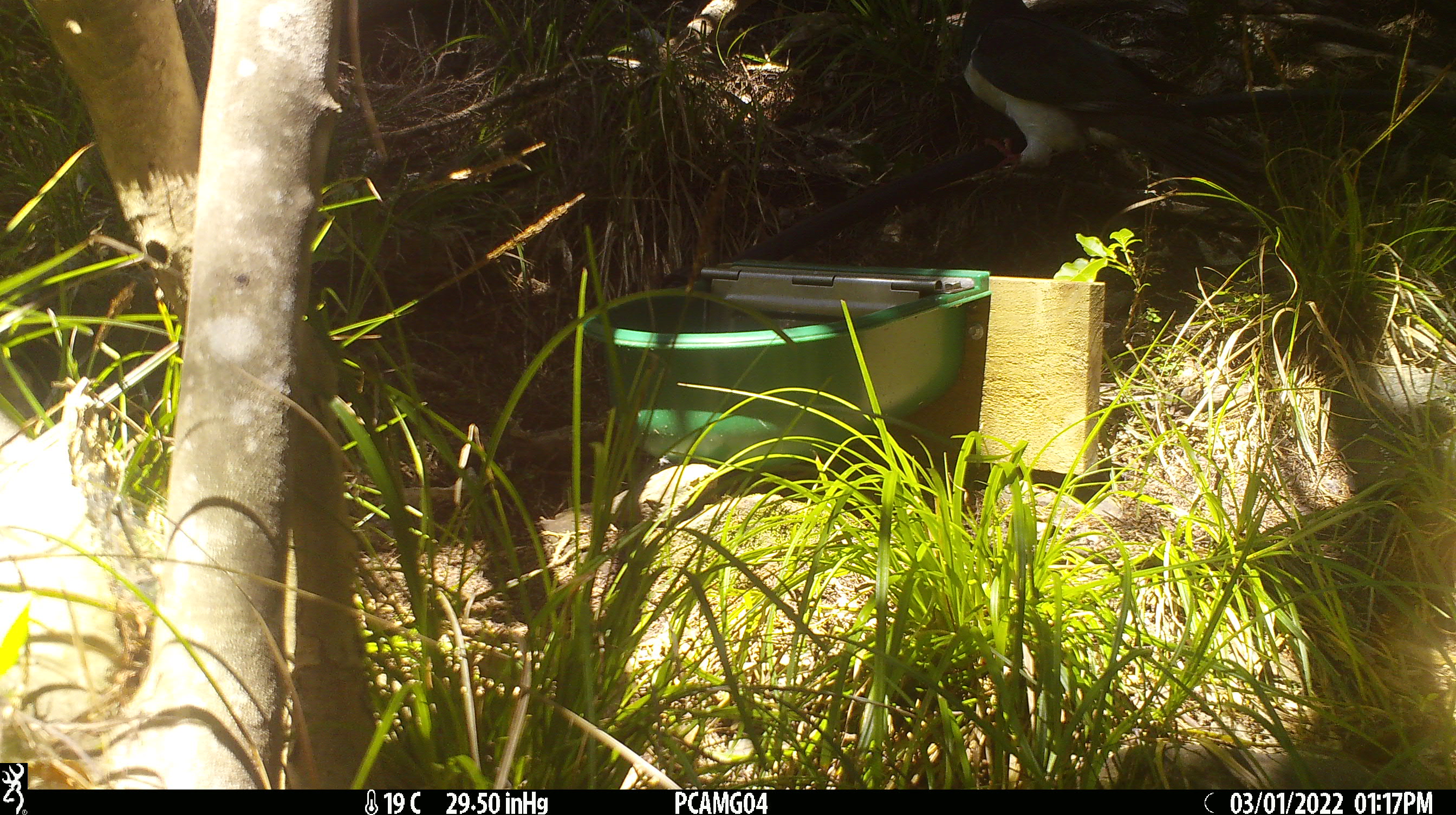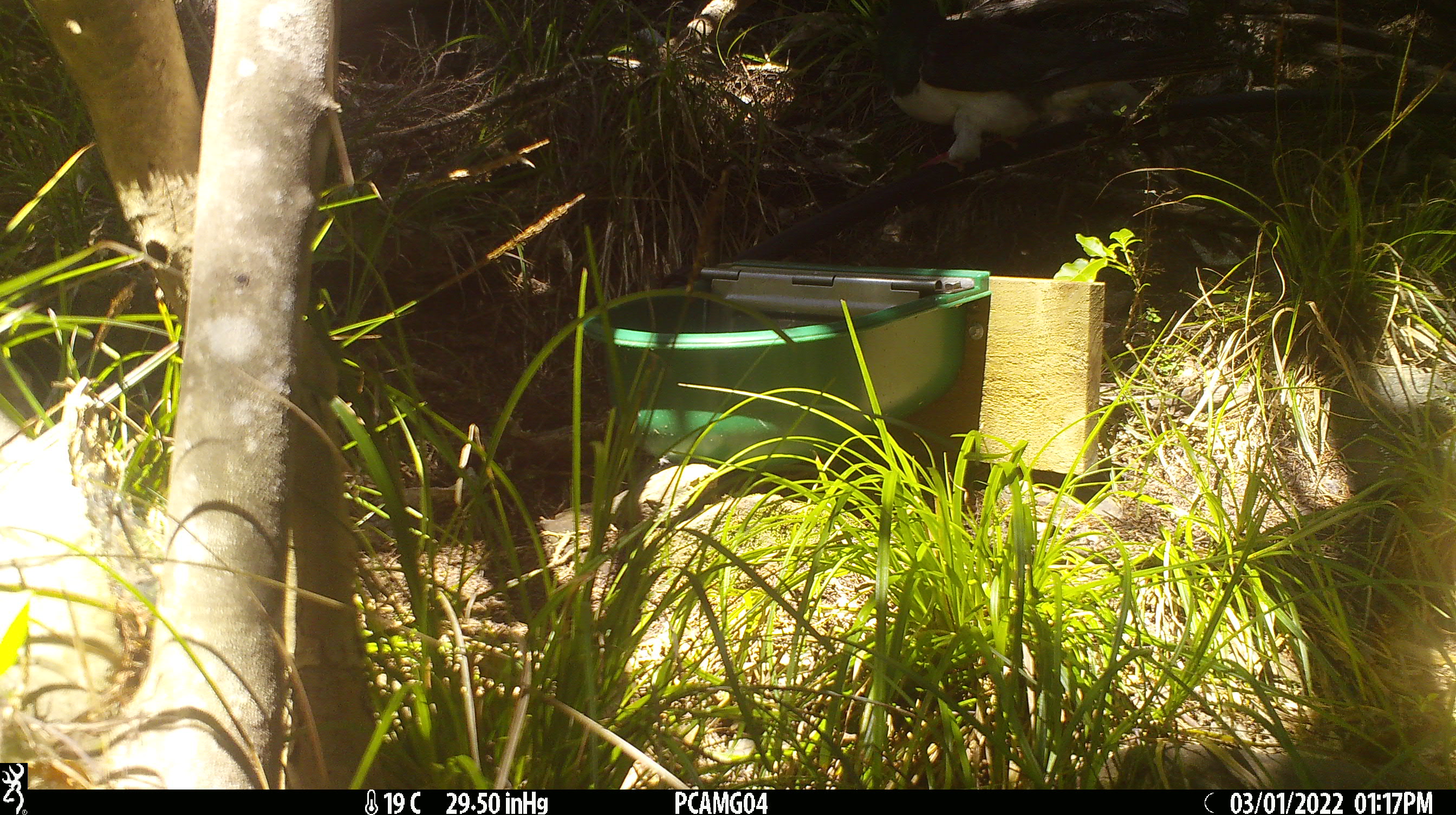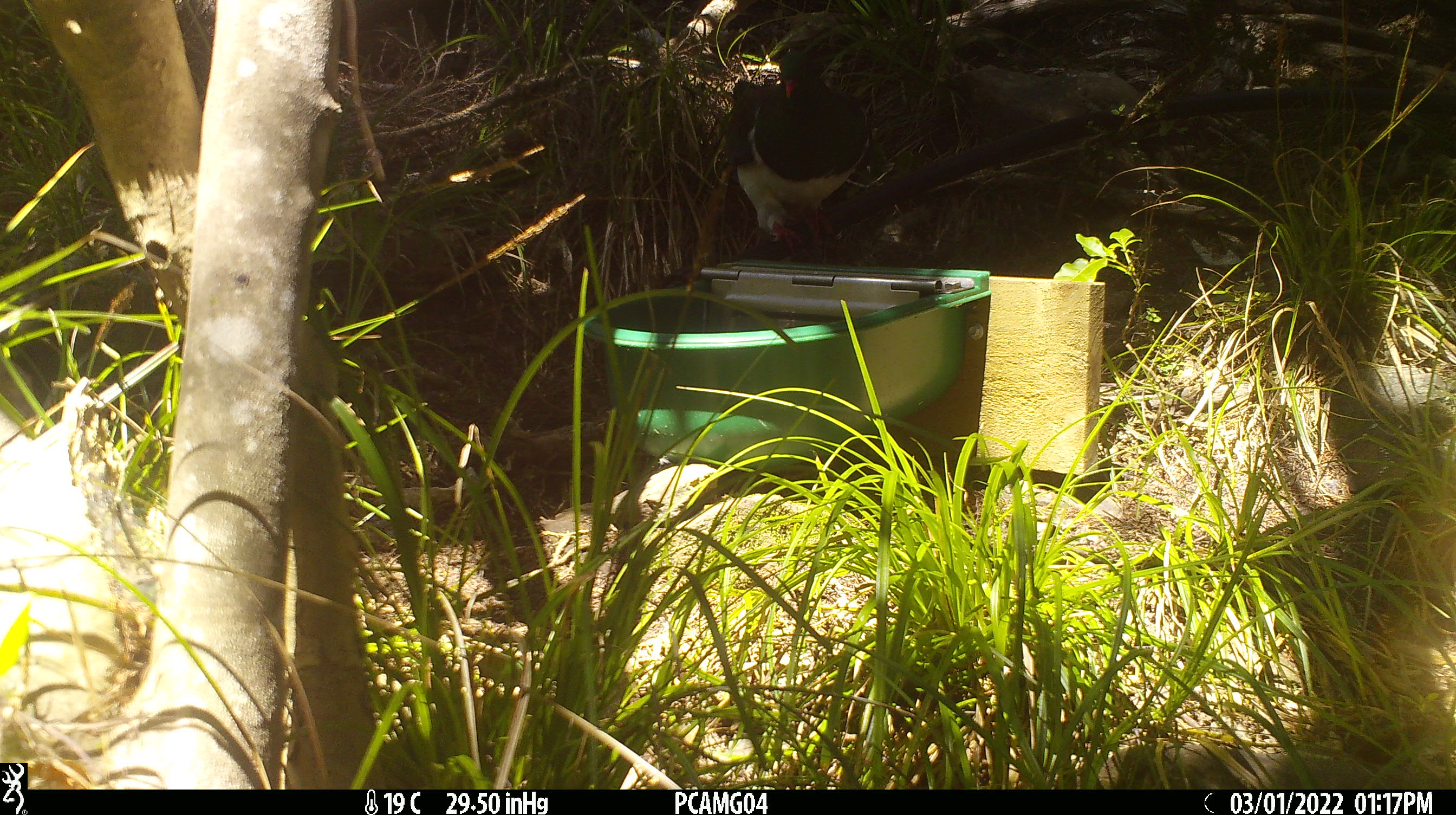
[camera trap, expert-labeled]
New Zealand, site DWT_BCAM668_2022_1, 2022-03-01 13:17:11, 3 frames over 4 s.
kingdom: Animalia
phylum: Chordata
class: Aves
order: Columbiformes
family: Columbidae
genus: Hemiphaga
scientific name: Hemiphaga novaeseelandiae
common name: new zealand pigeon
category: kereru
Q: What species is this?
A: Kereru (new zealand pigeon) (Hemiphaga novaeseelandiae).